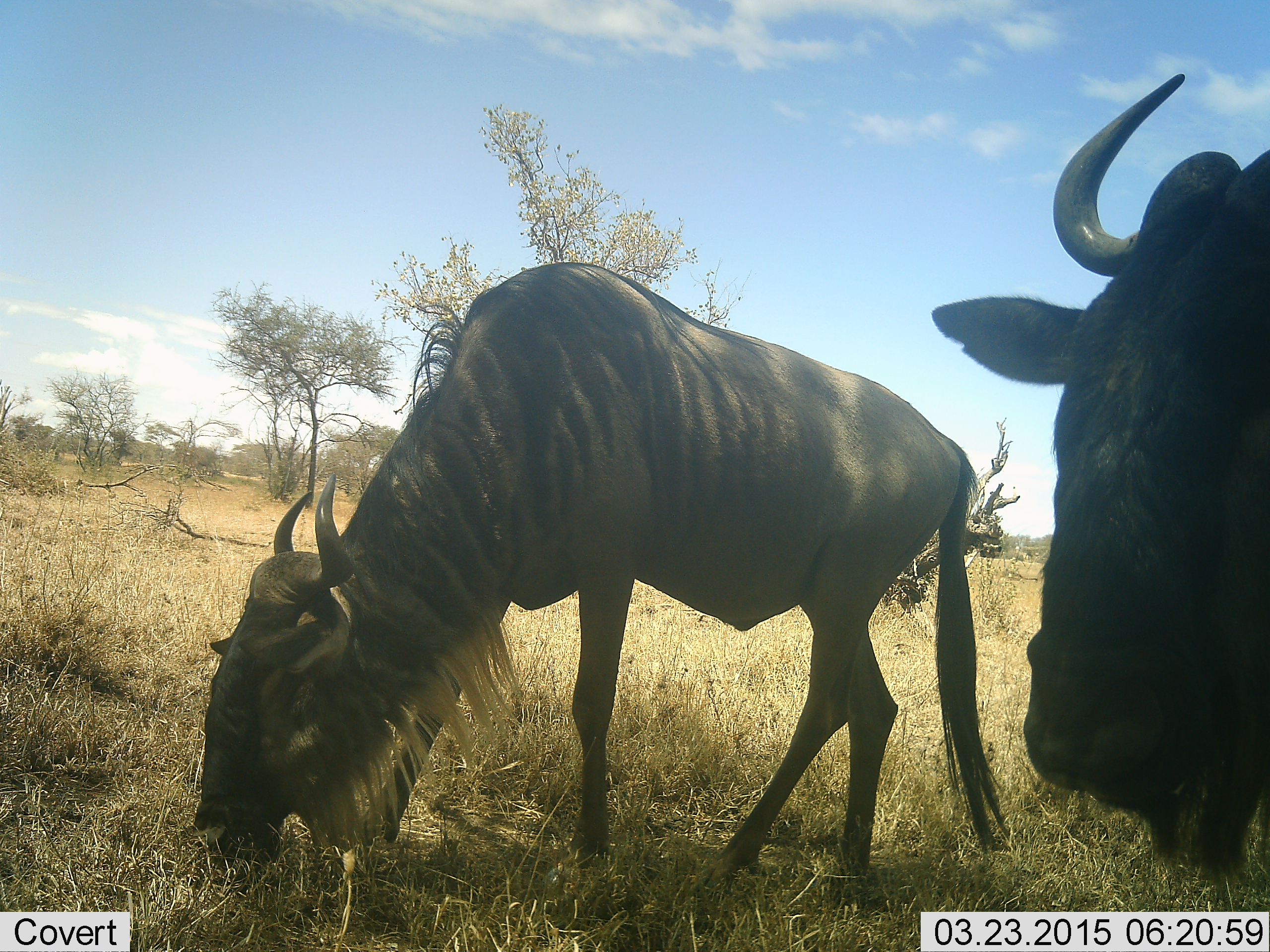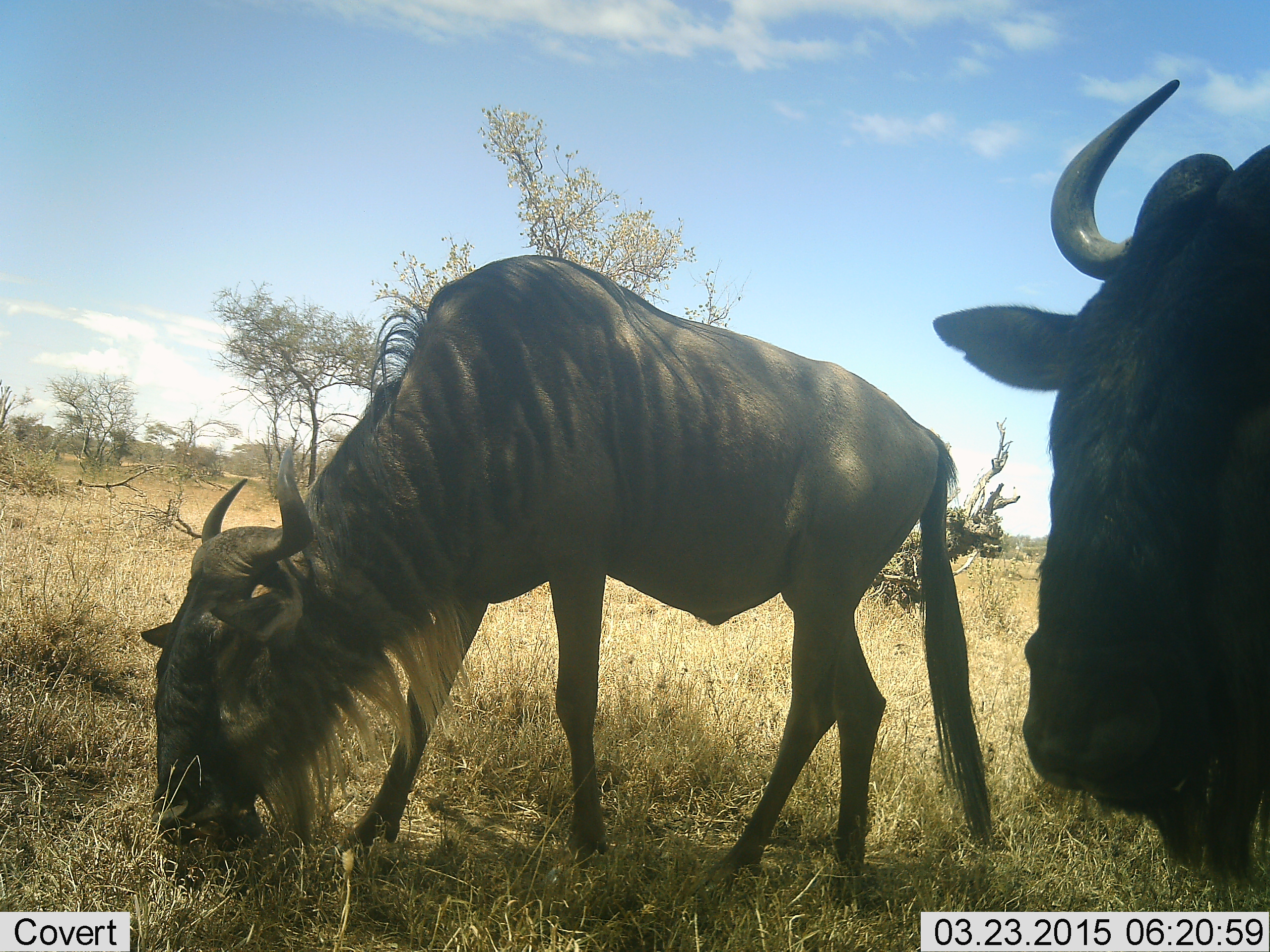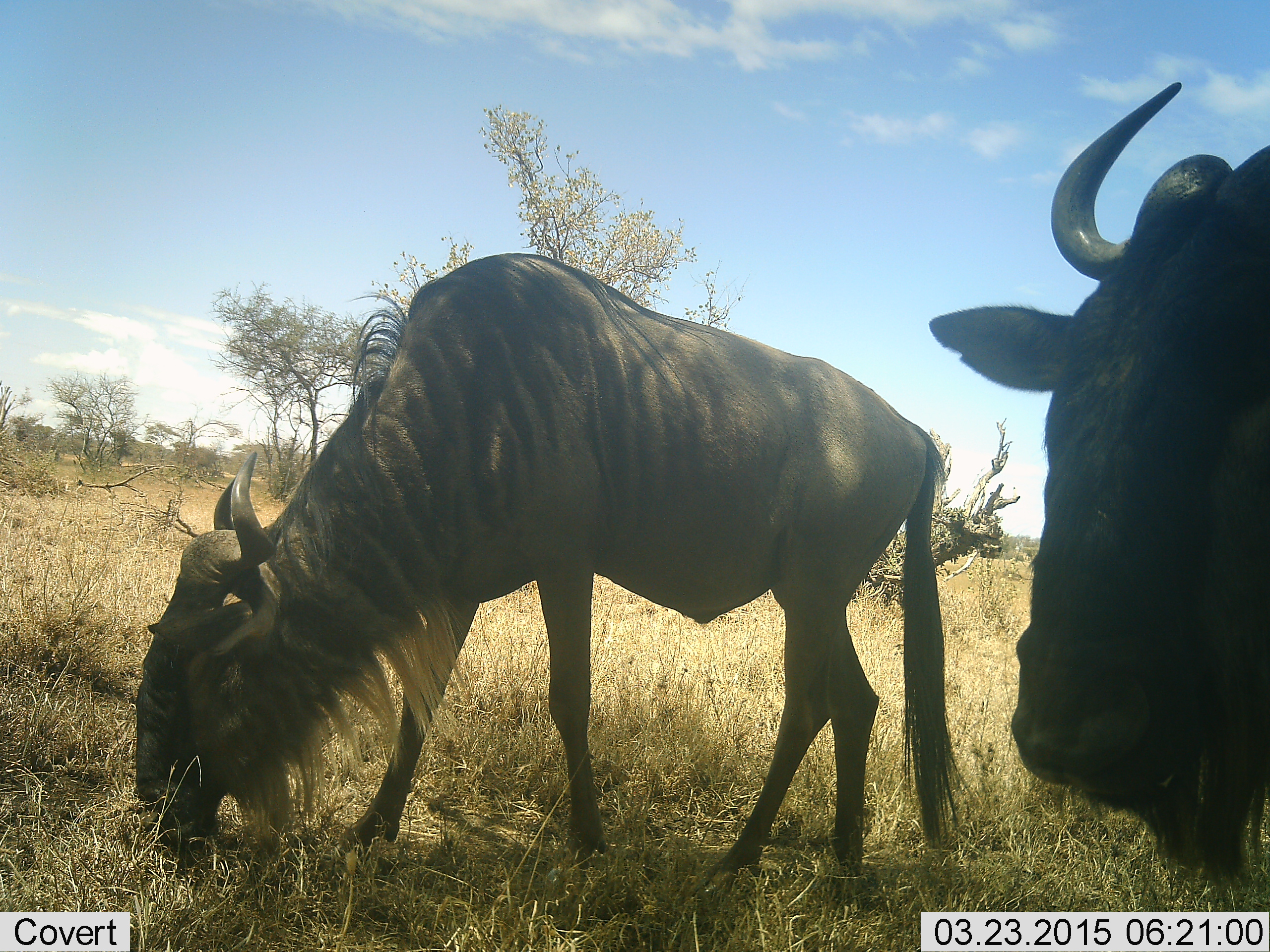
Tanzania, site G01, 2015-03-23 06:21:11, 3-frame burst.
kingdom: Animalia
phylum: Chordata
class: Mammalia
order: Artiodactyla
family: Bovidae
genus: Connochaetes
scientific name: Connochaetes taurinus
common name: blue wildebeest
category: wildebeest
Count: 2.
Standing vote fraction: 60%.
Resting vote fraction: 10%.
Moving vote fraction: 0%.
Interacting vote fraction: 0%.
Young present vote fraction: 0%.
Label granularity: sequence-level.